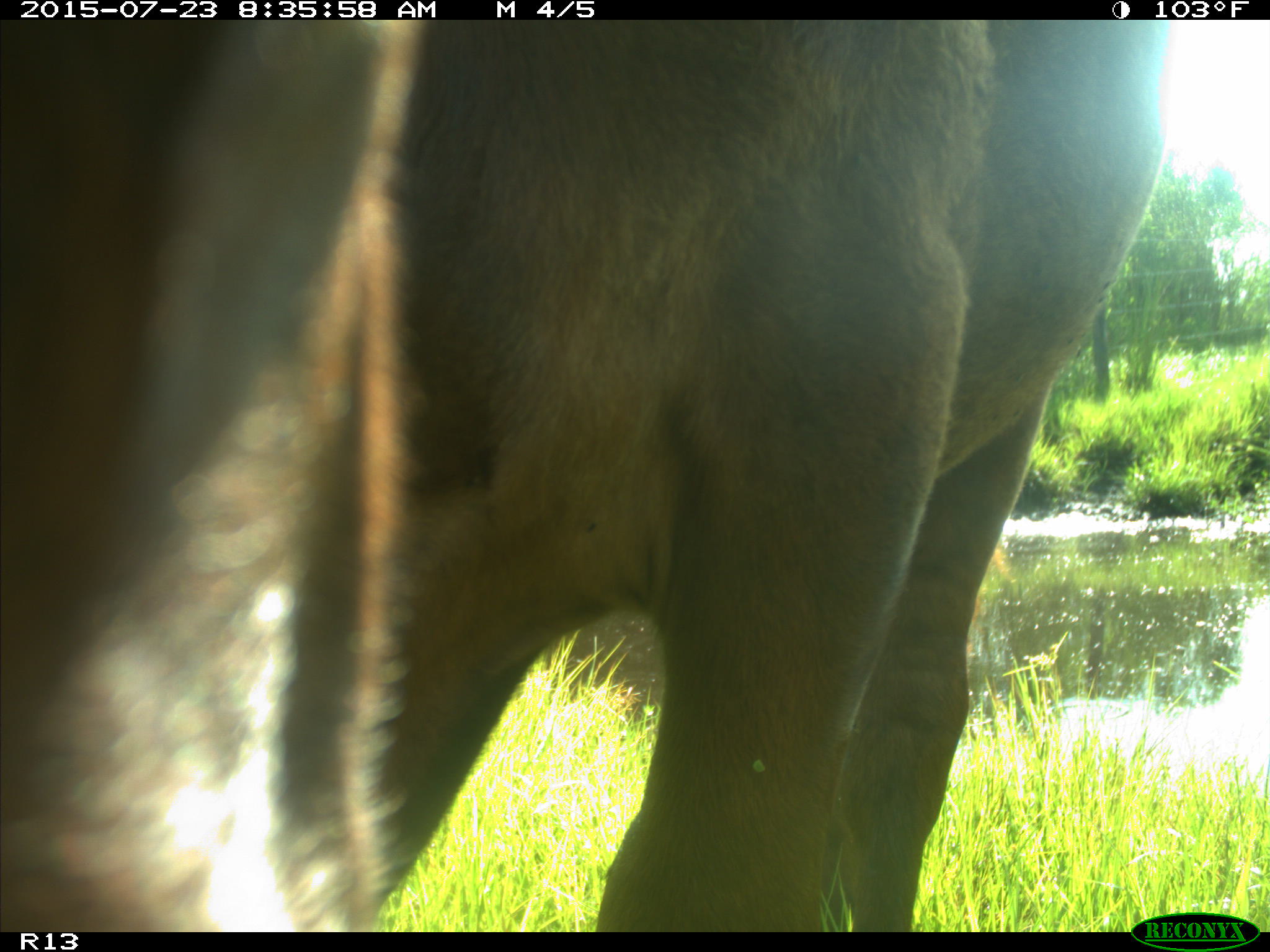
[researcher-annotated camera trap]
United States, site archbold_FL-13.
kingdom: Animalia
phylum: Chordata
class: Mammalia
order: Artiodactyla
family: Bovidae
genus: Bos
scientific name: Bos taurus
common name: domestic cow